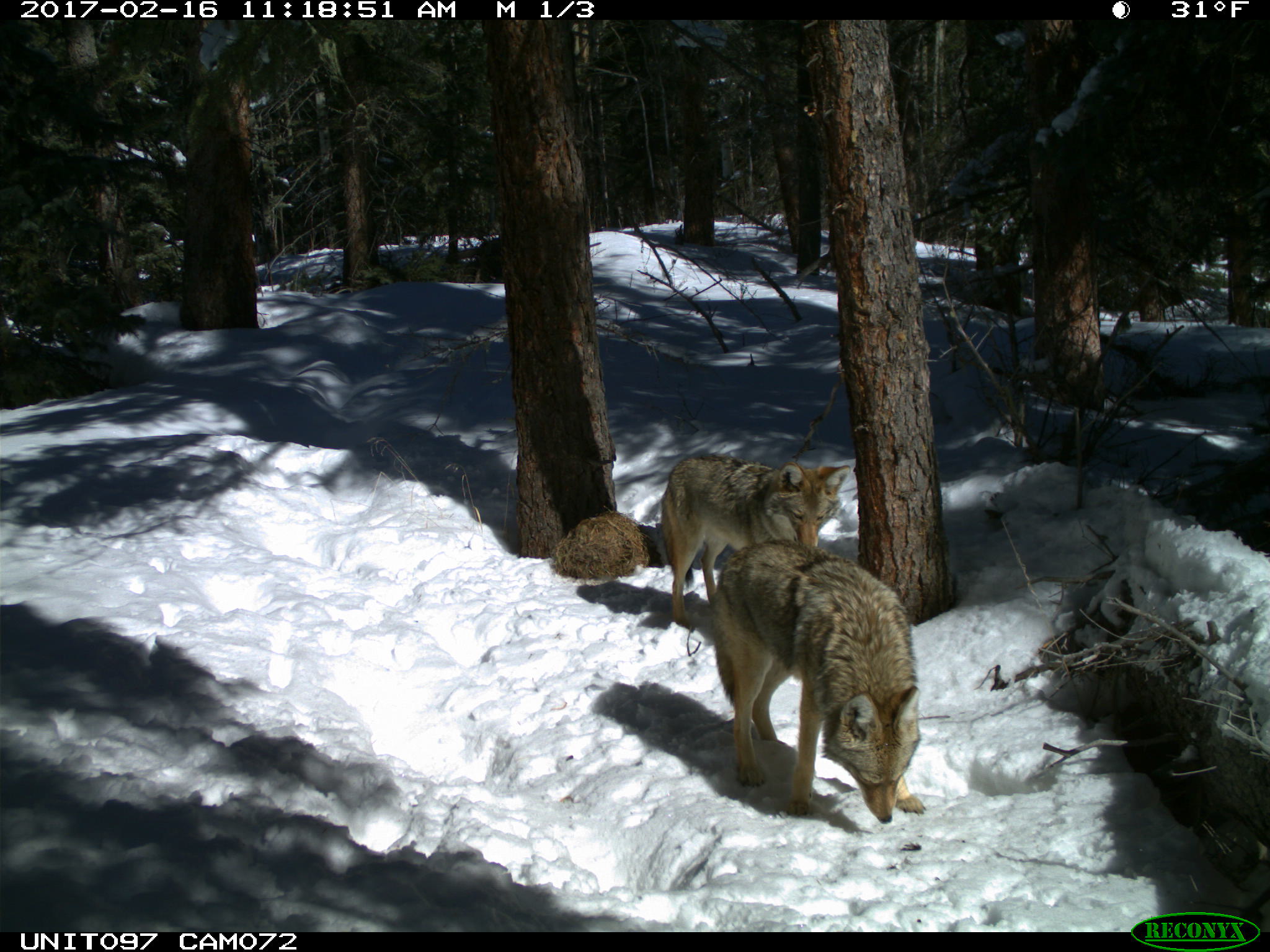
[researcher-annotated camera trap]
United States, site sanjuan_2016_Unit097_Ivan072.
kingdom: Animalia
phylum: Chordata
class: Mammalia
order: Carnivora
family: Canidae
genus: Canis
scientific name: Canis latrans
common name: coyote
Canis latrans (coyote).